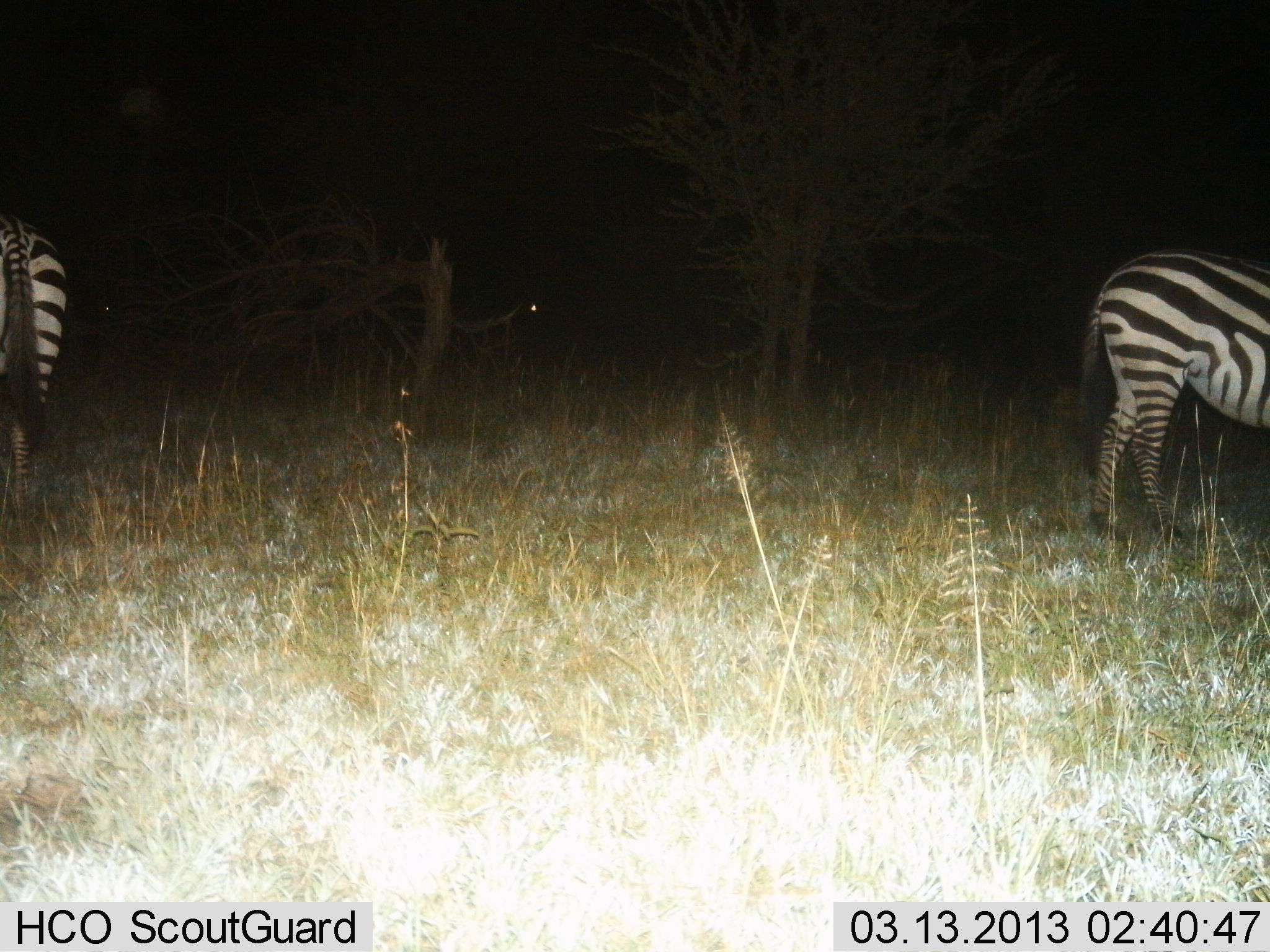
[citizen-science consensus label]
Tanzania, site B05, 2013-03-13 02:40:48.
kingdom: Animalia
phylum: Chordata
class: Mammalia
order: Perissodactyla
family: Equidae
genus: Equus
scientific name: Equus quagga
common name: plains zebra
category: zebra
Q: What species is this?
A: Zebra (plains zebra) (Equus quagga).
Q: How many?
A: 2.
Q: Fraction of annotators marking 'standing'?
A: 94%.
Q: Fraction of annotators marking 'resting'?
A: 0%.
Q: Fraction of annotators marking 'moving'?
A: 6%.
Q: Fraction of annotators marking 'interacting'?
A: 0%.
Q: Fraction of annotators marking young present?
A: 0%.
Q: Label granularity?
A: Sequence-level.